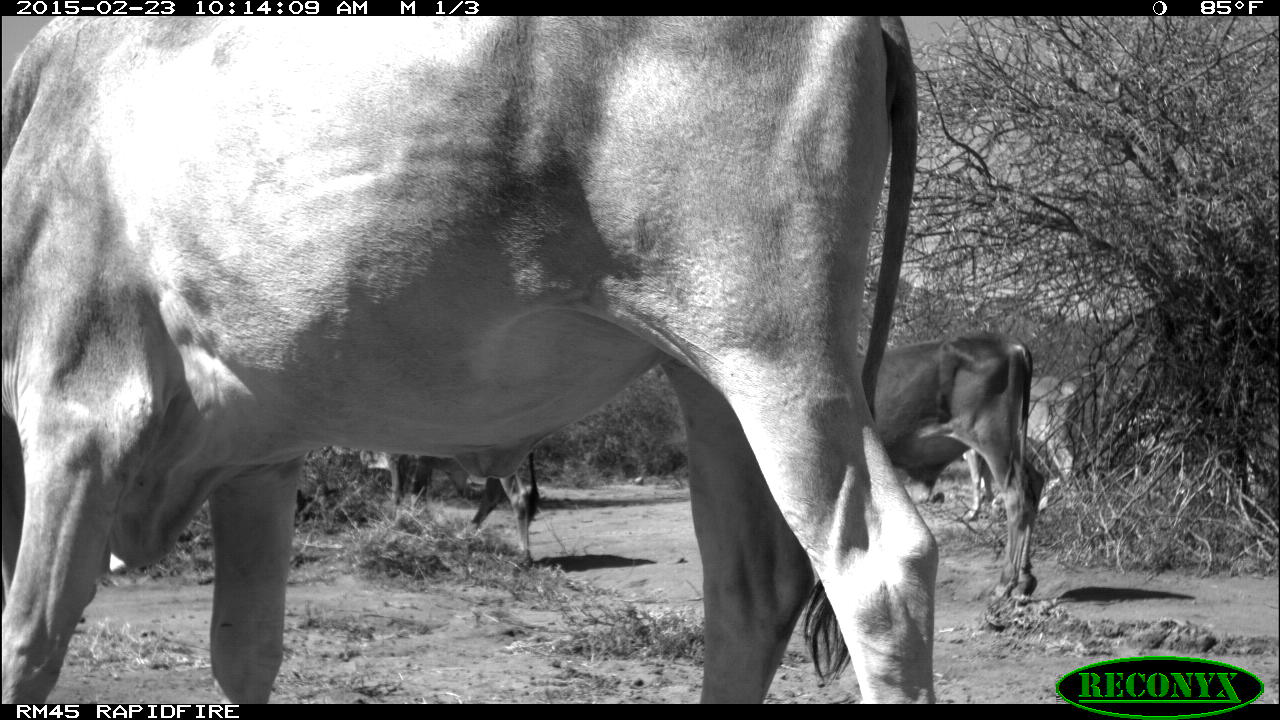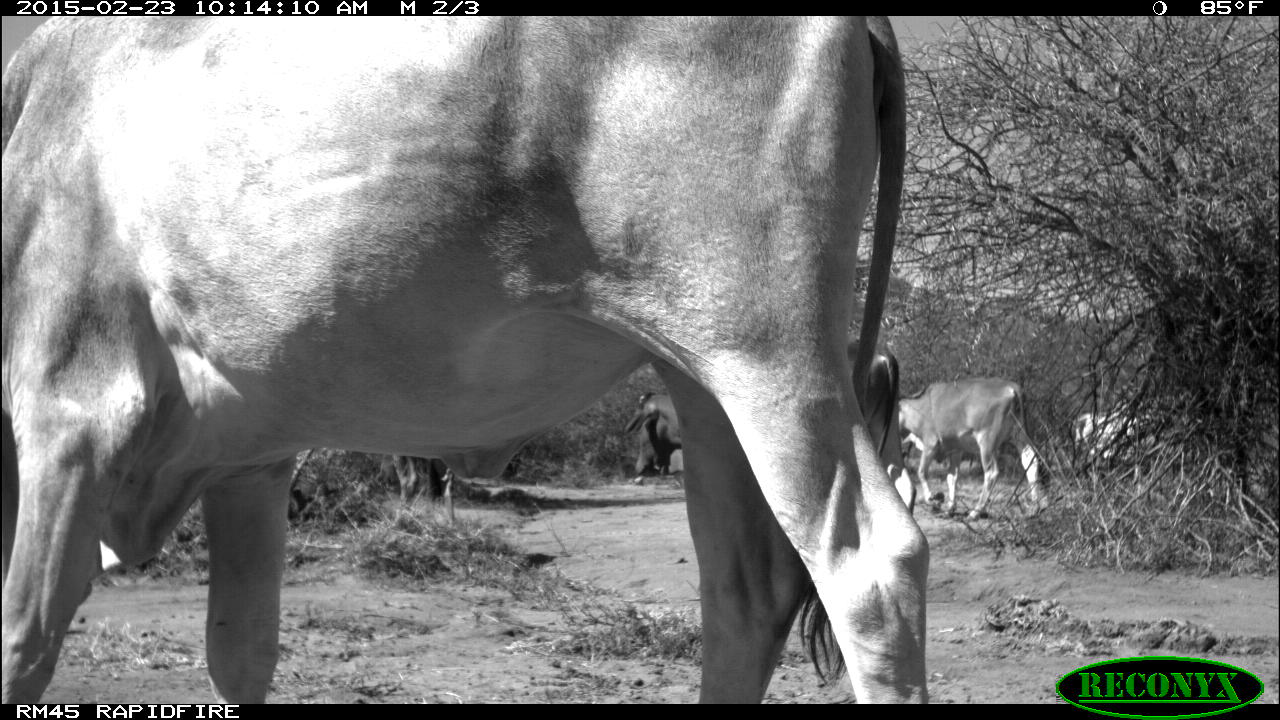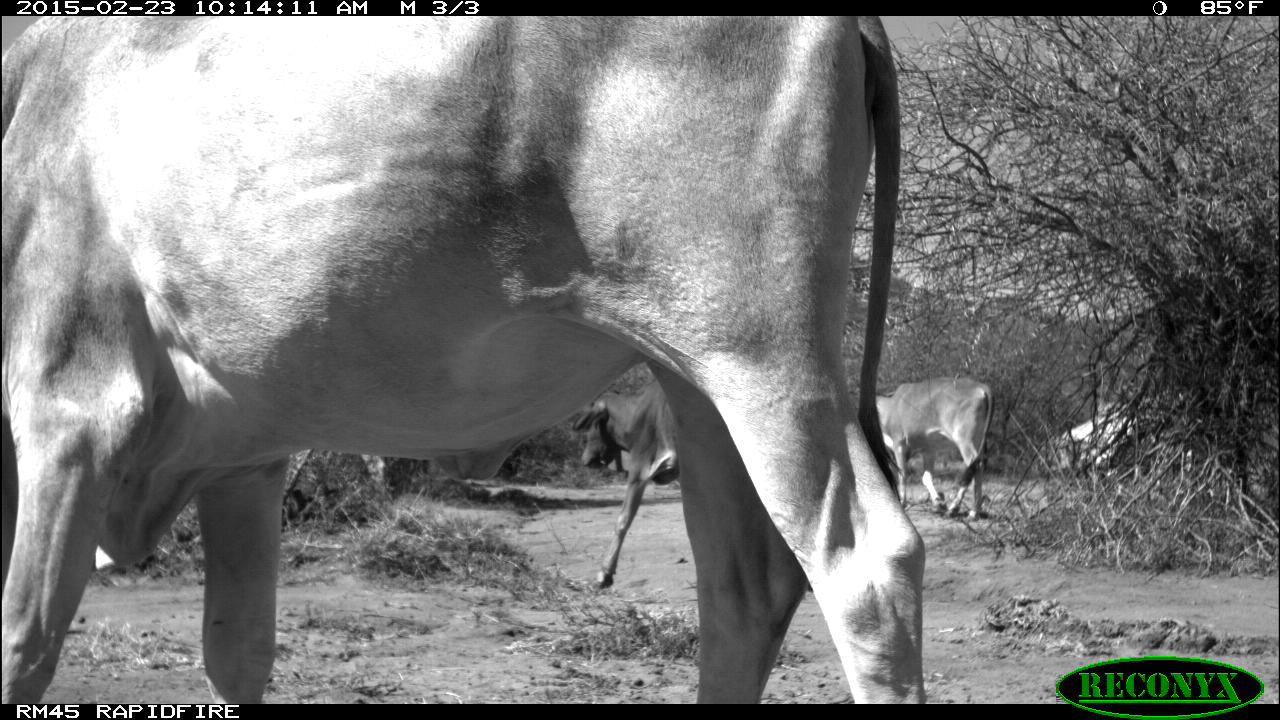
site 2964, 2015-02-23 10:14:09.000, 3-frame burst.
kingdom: Animalia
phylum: Chordata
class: Mammalia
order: Artiodactyla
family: Bovidae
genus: Bos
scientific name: Bos taurus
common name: domestic cattle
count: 17